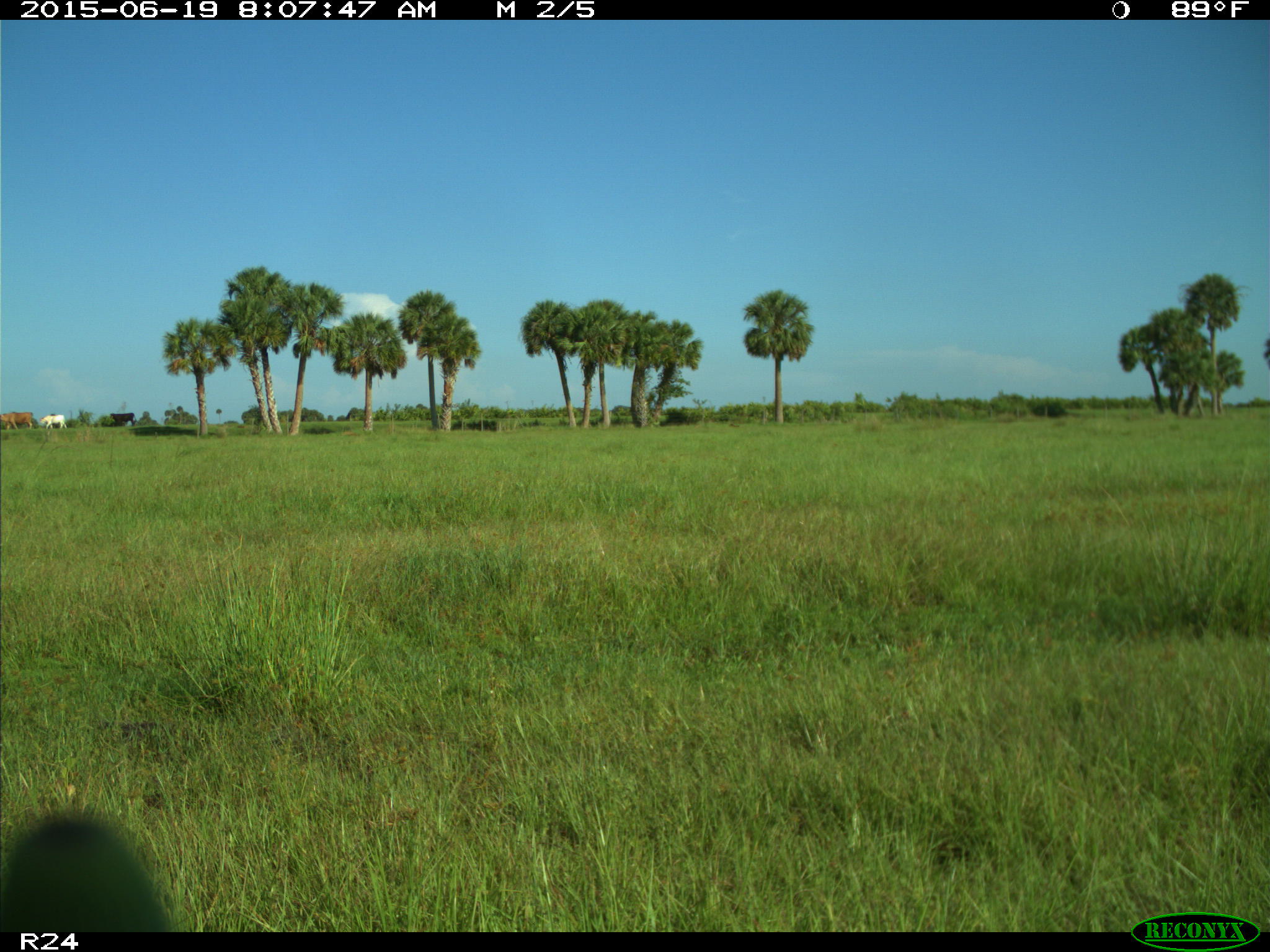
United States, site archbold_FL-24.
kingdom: Animalia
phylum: Chordata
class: Mammalia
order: Artiodactyla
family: Bovidae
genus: Bos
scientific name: Bos taurus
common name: domestic cow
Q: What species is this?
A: Bos taurus (domestic cow).